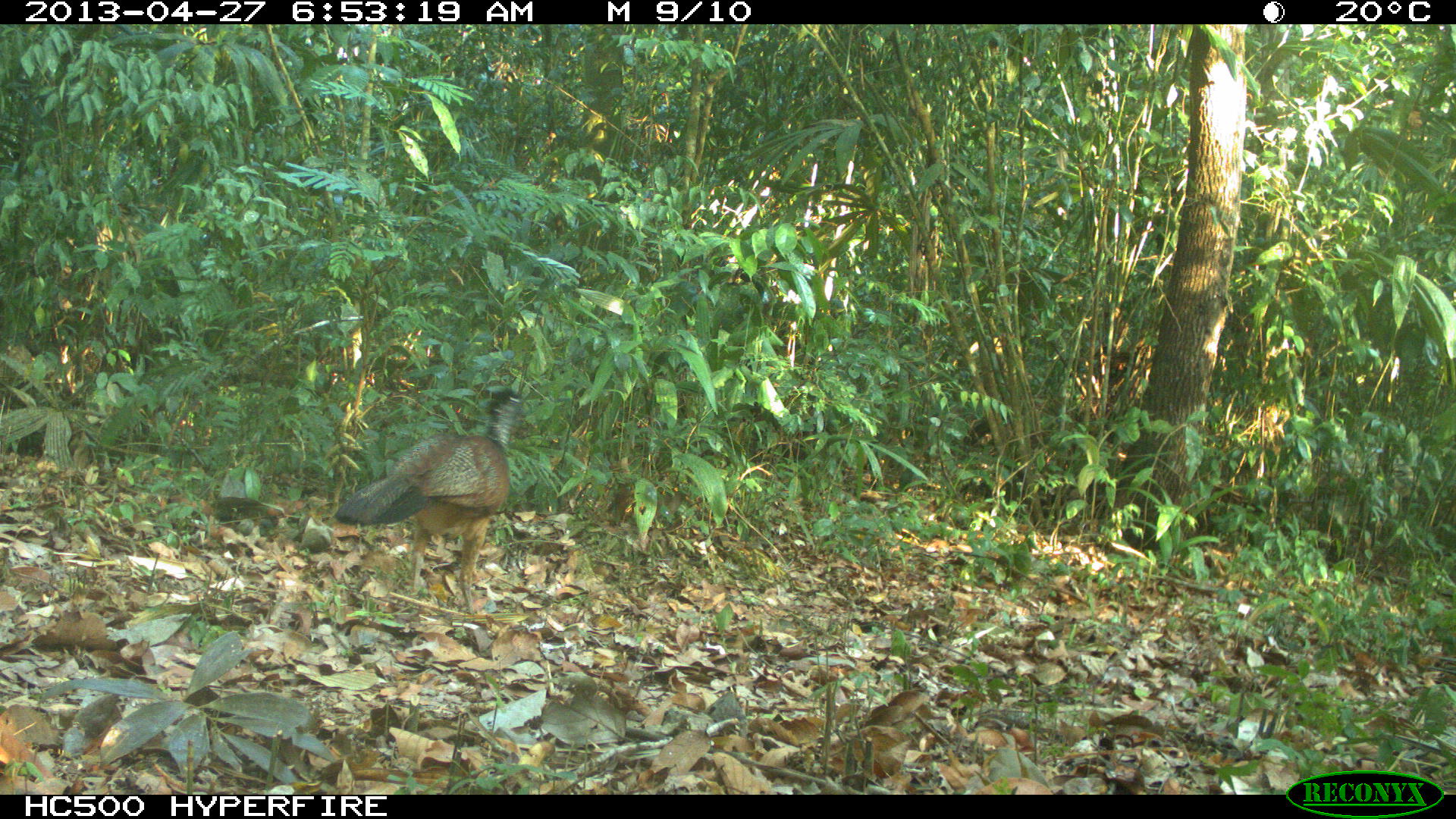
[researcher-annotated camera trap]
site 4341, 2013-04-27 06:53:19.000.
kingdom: Animalia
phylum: Chordata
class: Aves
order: Galliformes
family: Cracidae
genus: Crax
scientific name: Crax rubra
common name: great curassow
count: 1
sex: female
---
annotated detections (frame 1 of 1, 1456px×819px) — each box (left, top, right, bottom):
crax rubra: (332, 388, 529, 614)